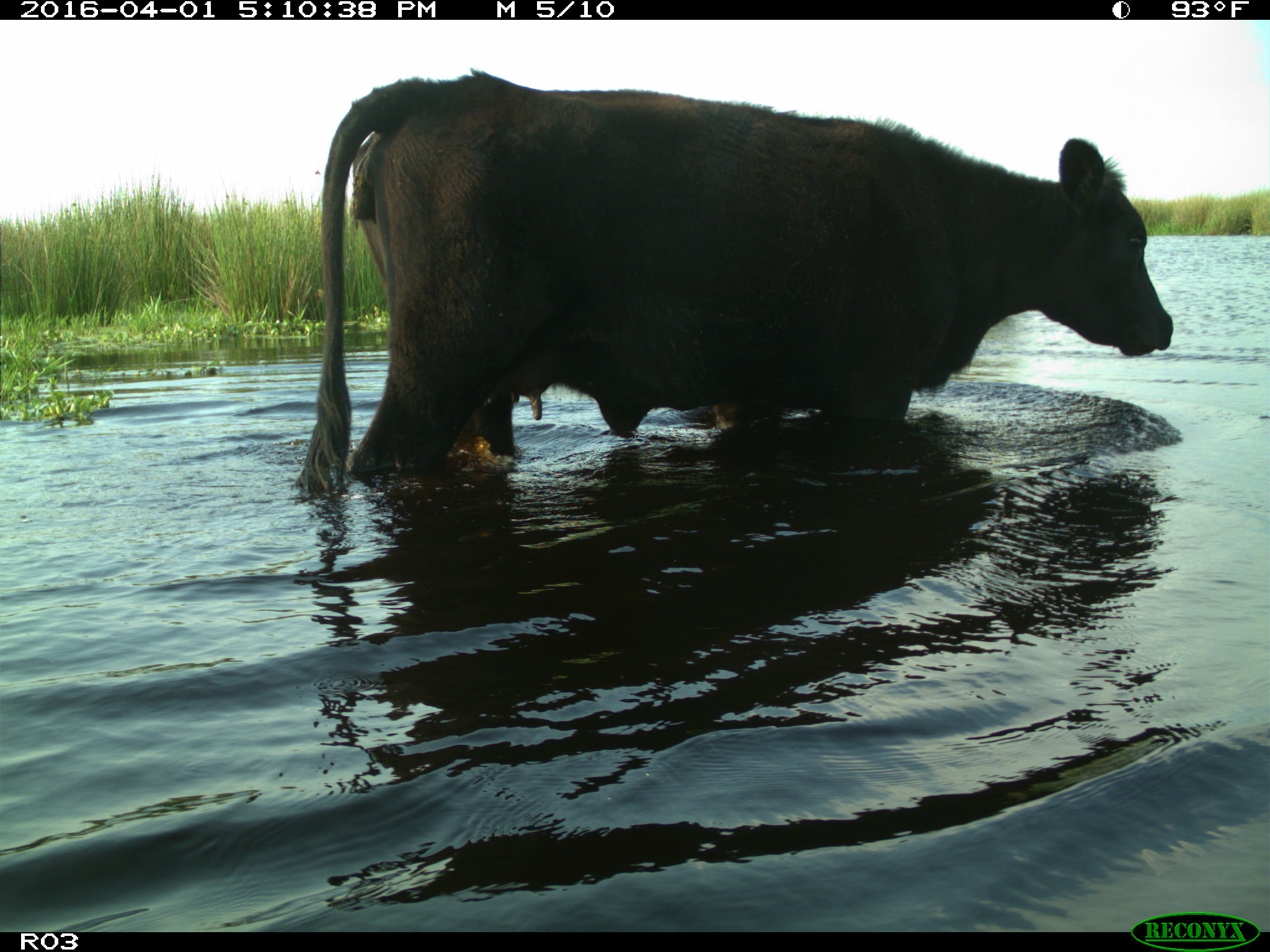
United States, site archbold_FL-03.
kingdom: Animalia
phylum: Chordata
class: Mammalia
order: Artiodactyla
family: Bovidae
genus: Bos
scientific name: Bos taurus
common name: domestic cow